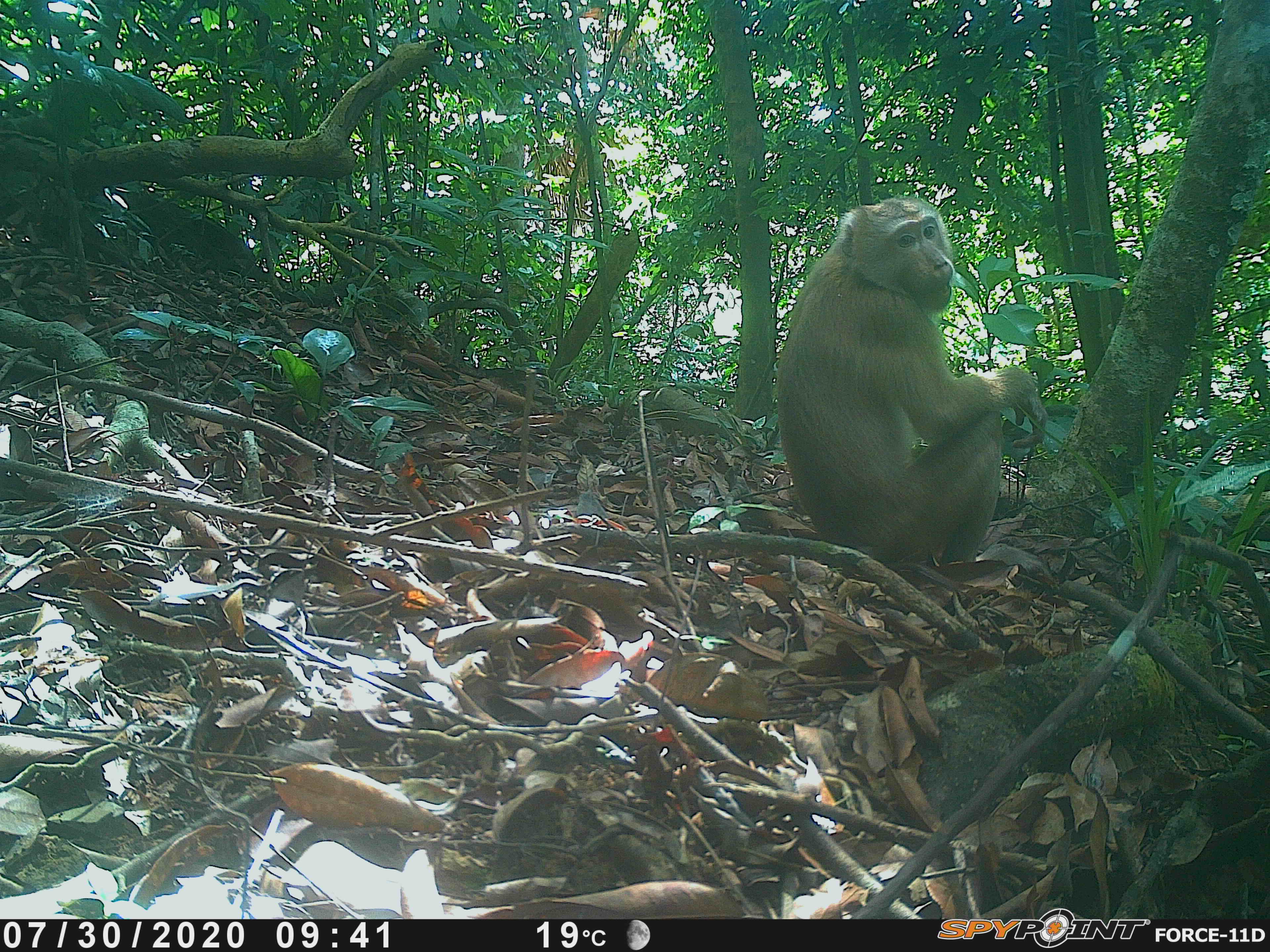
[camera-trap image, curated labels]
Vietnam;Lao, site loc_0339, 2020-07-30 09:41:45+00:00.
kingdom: Animalia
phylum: Chordata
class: Mammalia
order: Primates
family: Cercopithecidae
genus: Macaca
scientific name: Macaca nemestrina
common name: pig-tailed macaque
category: pig tailed macaque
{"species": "pig tailed macaque (pig-tailed macaque) (Macaca nemestrina)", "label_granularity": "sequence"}